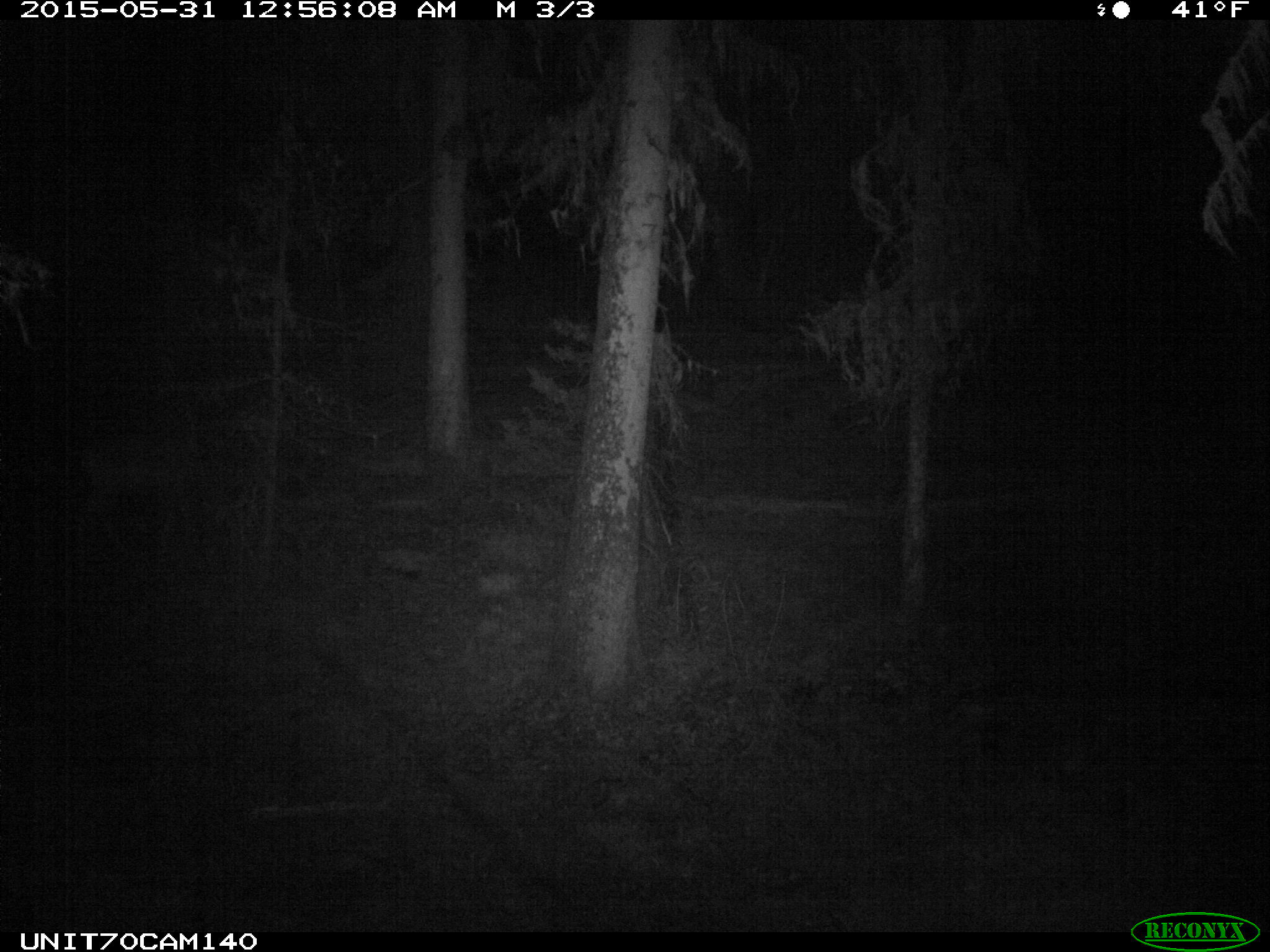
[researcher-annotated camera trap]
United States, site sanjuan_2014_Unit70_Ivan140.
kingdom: Animalia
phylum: Chordata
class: Mammalia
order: Artiodactyla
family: Cervidae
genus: Odocoileus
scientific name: Odocoileus hemionus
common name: mule deer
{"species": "Odocoileus hemionus (mule deer)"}